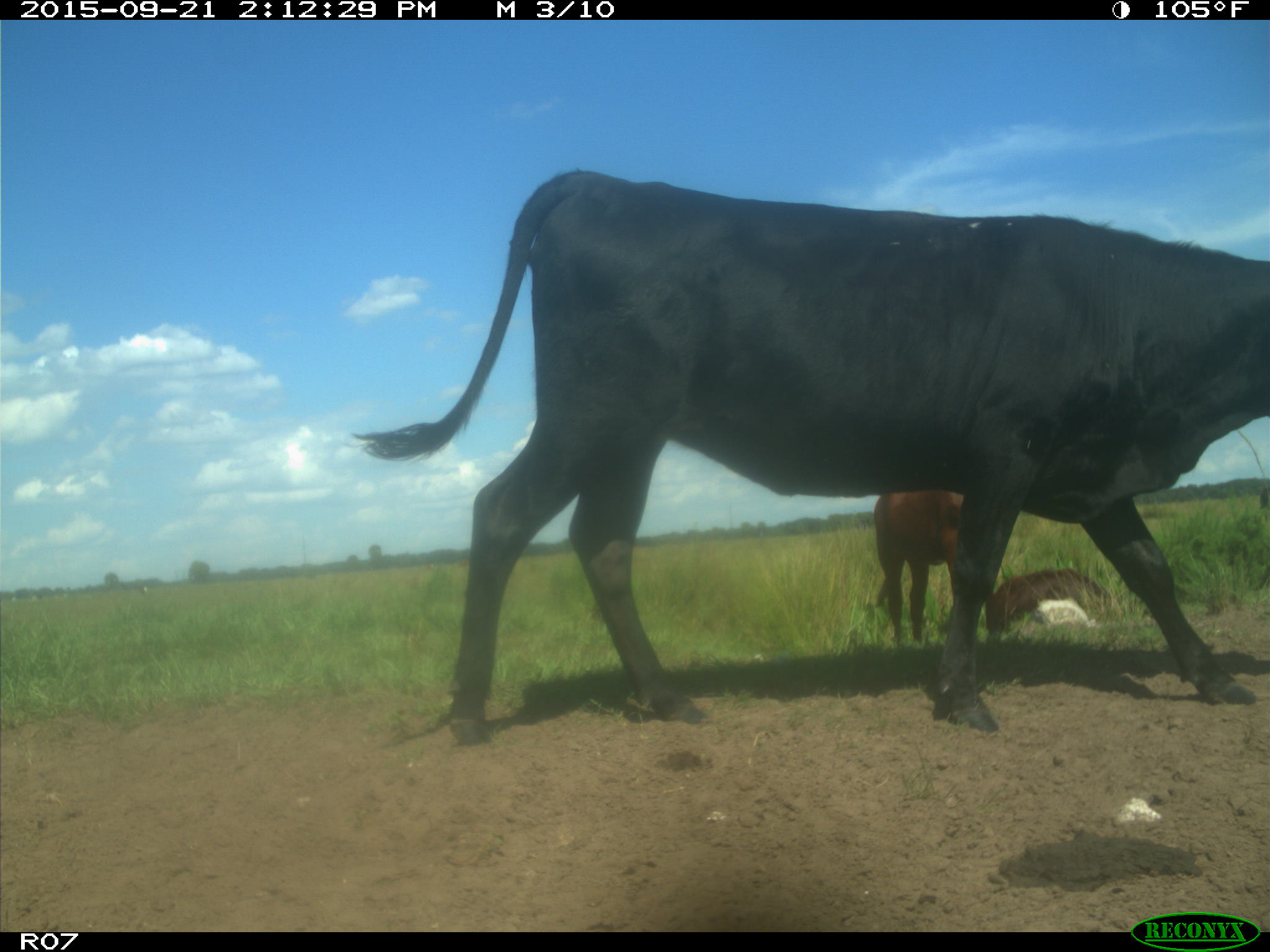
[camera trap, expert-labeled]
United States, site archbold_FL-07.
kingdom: Animalia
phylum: Chordata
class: Mammalia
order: Artiodactyla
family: Bovidae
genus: Bos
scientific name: Bos taurus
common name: domestic cow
Bos taurus (domestic cow).